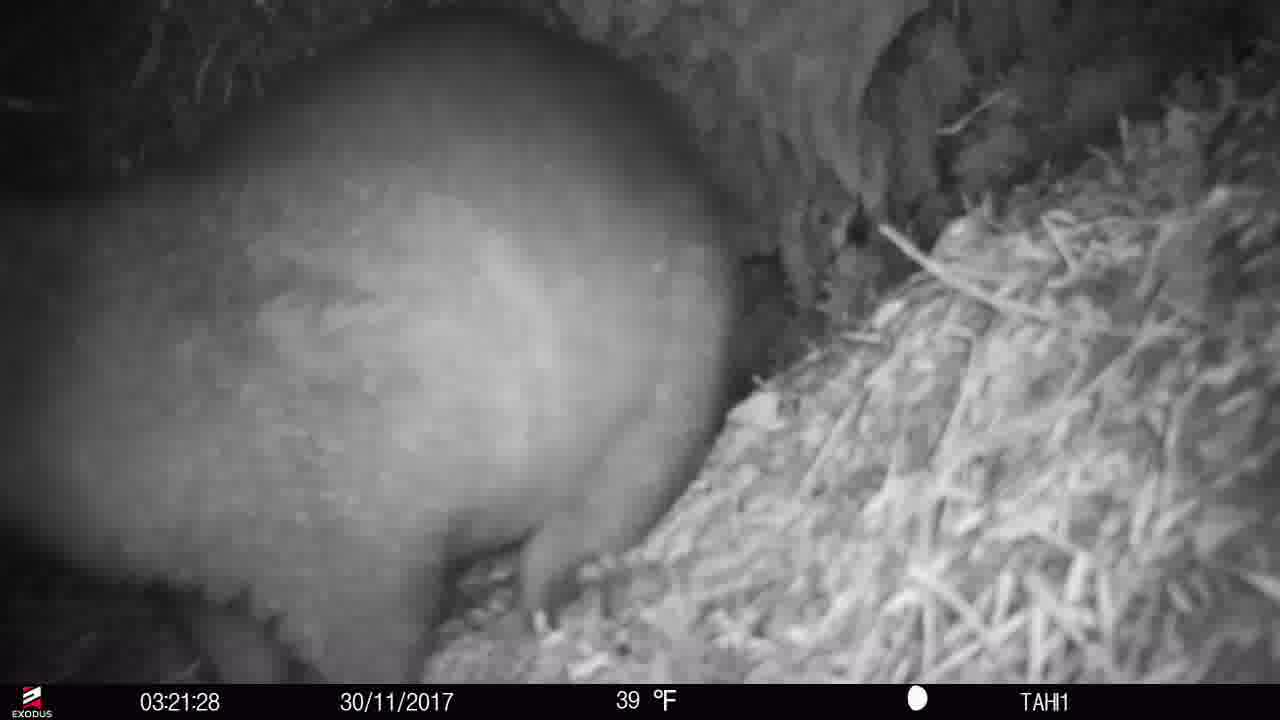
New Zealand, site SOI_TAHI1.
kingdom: Animalia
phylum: Chordata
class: Mammalia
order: Diprotodontia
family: Phalangeridae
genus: Trichosurus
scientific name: Trichosurus vulpecula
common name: common brushtail possum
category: possum